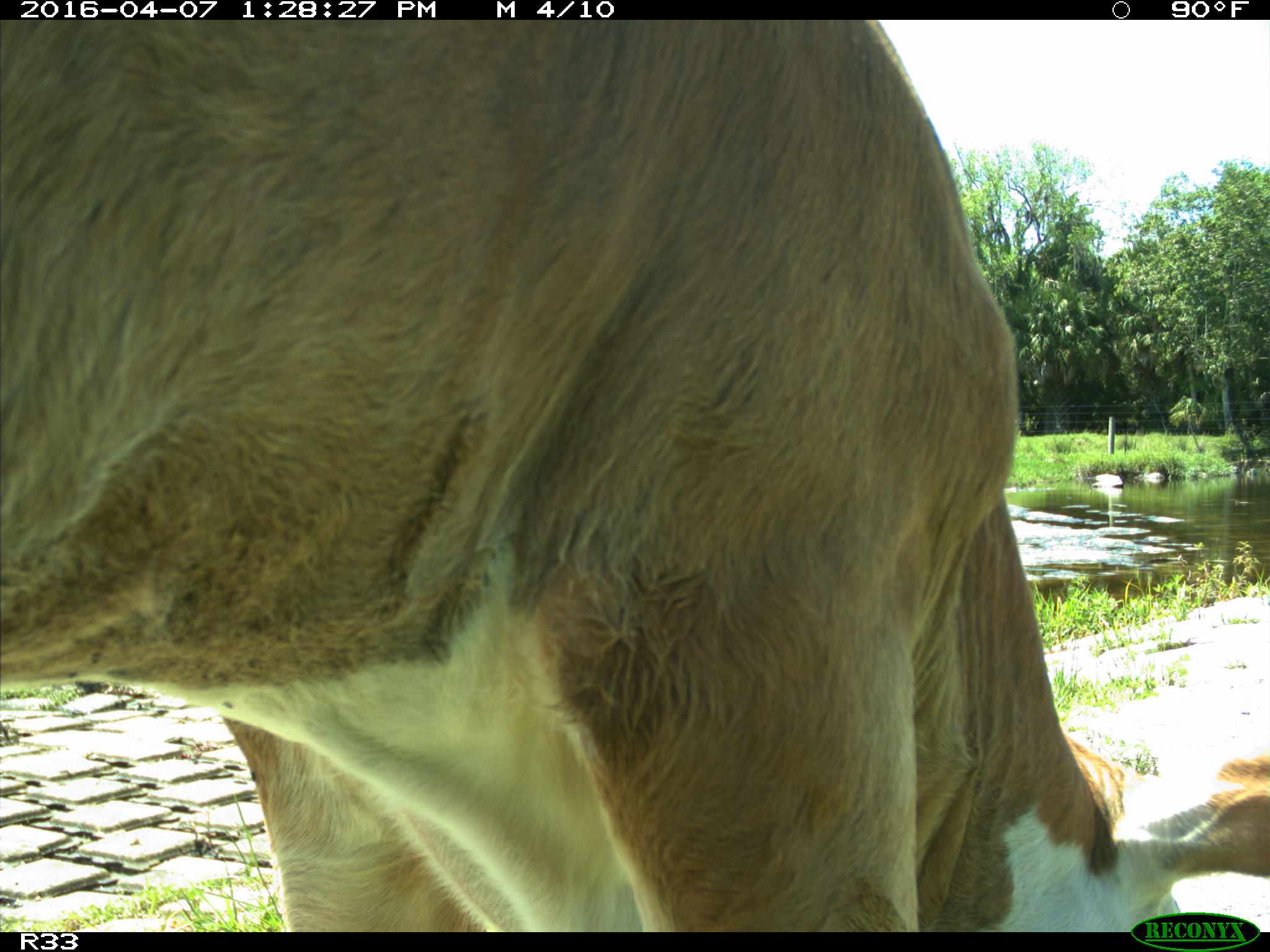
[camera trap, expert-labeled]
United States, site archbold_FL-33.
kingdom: Animalia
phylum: Chordata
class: Mammalia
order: Artiodactyla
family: Bovidae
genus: Bos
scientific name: Bos taurus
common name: domestic cow